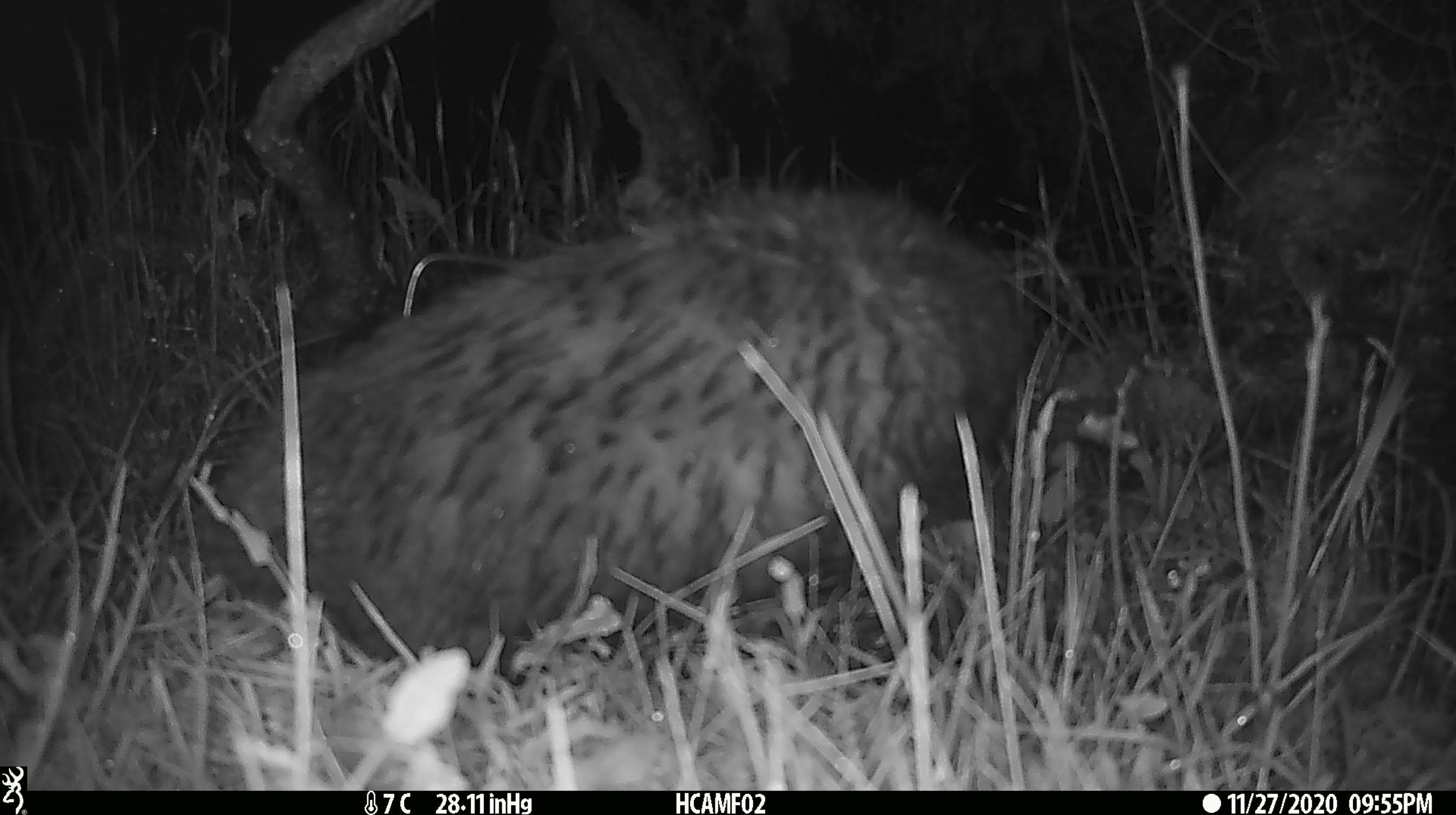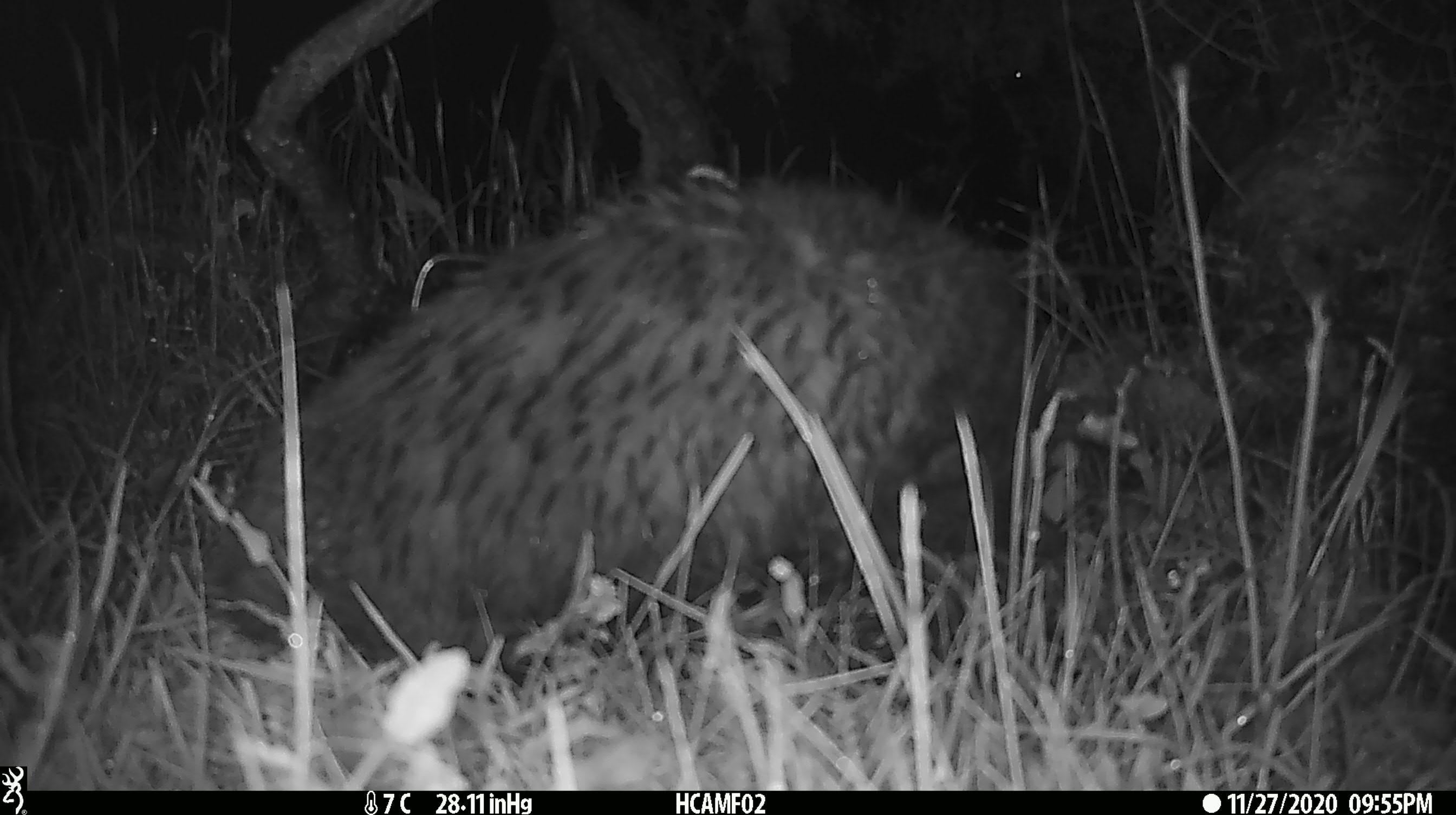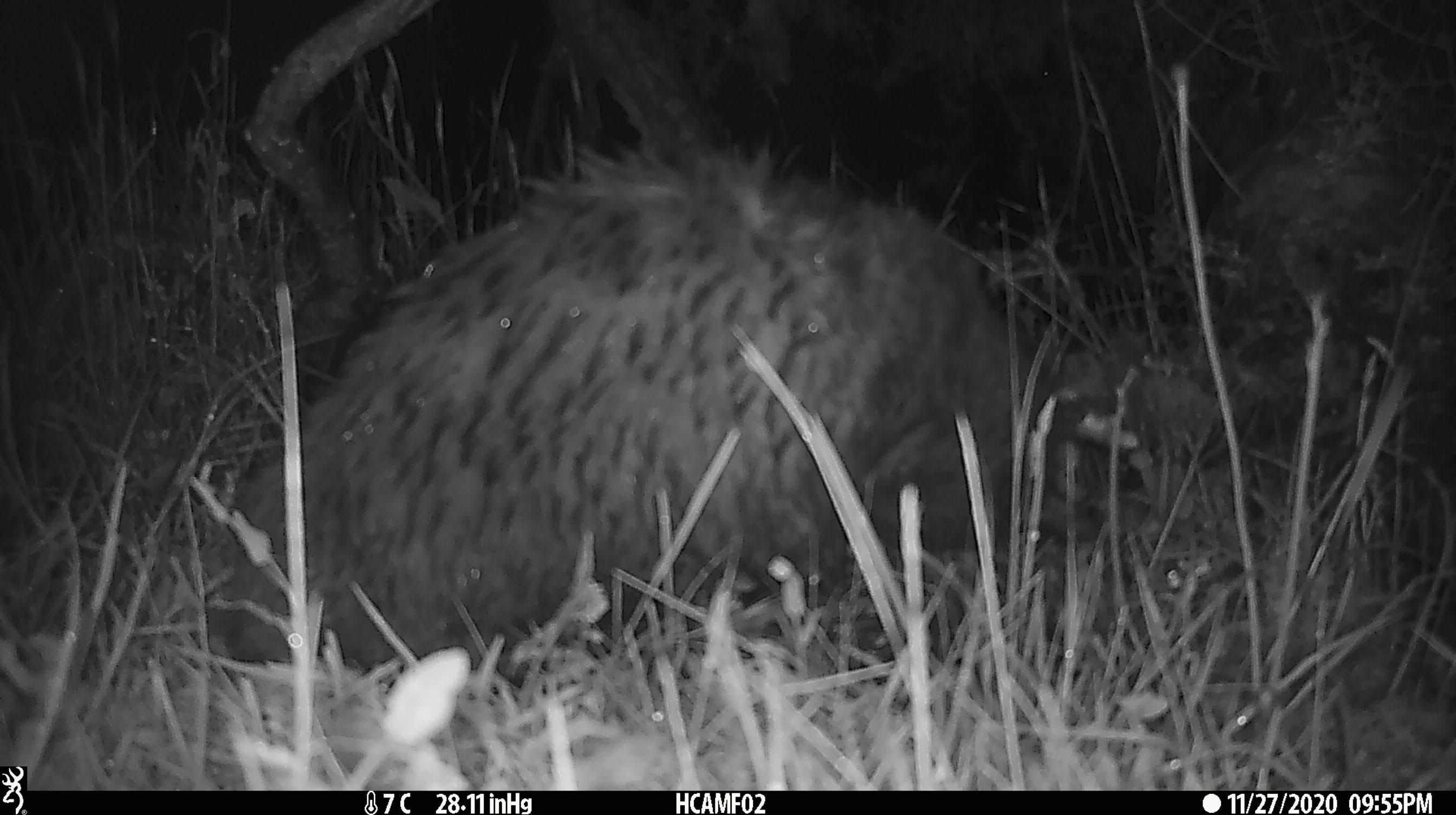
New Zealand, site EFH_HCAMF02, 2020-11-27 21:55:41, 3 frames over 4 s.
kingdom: Animalia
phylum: Chordata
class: Mammalia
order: Carnivora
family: Felidae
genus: Felis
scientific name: Felis catus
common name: domestic cat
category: cat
Cat (domestic cat) (Felis catus).